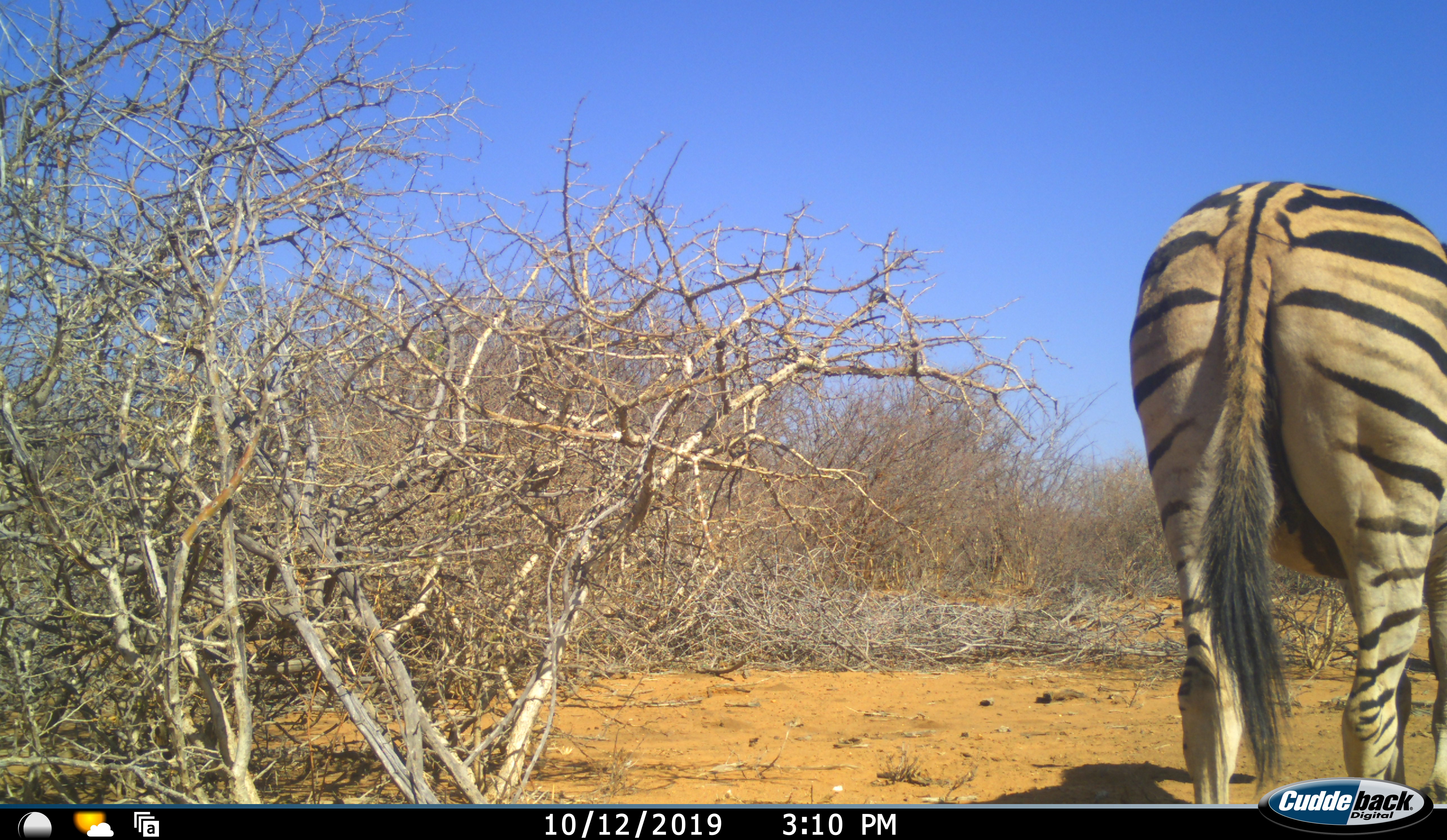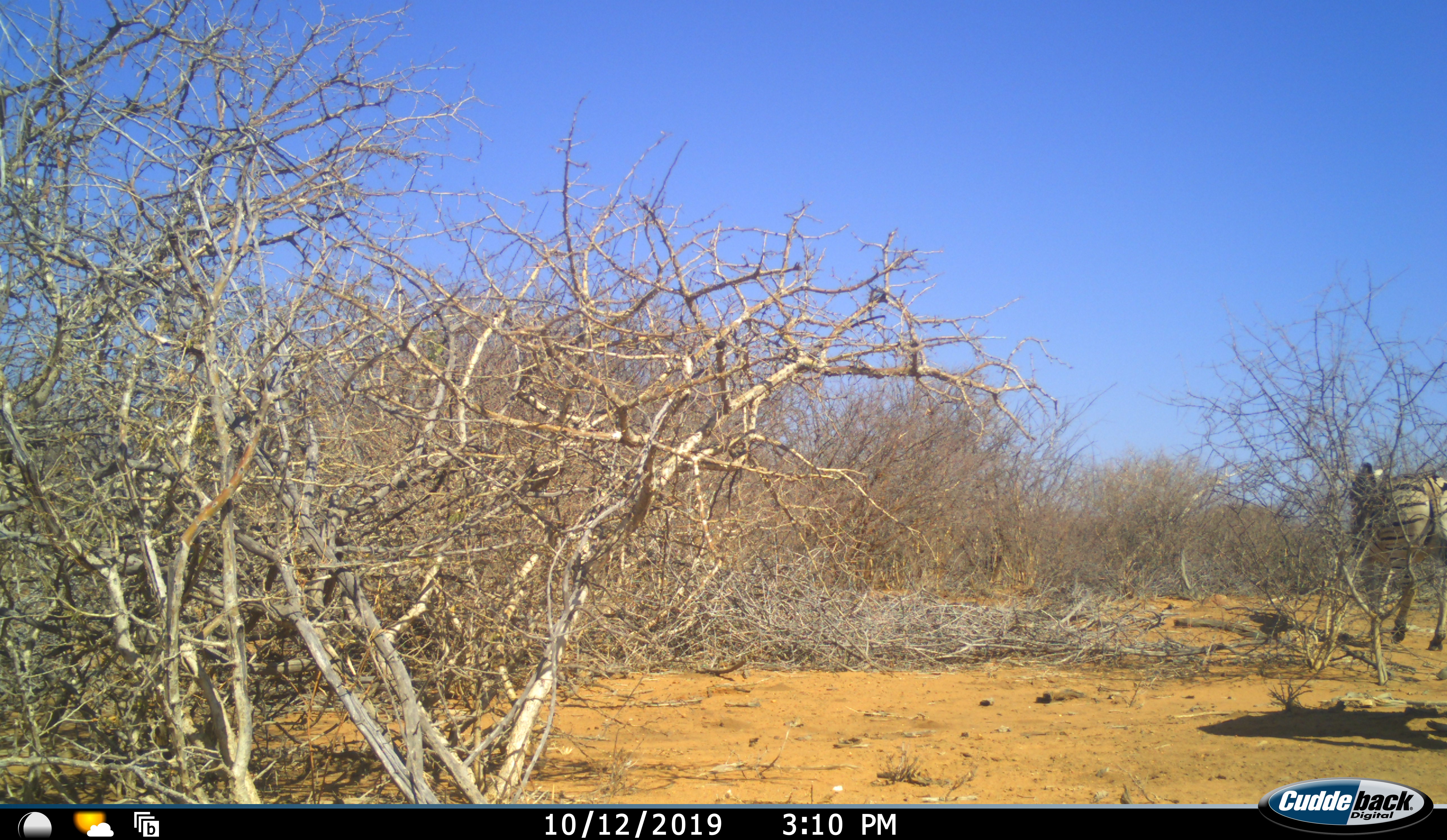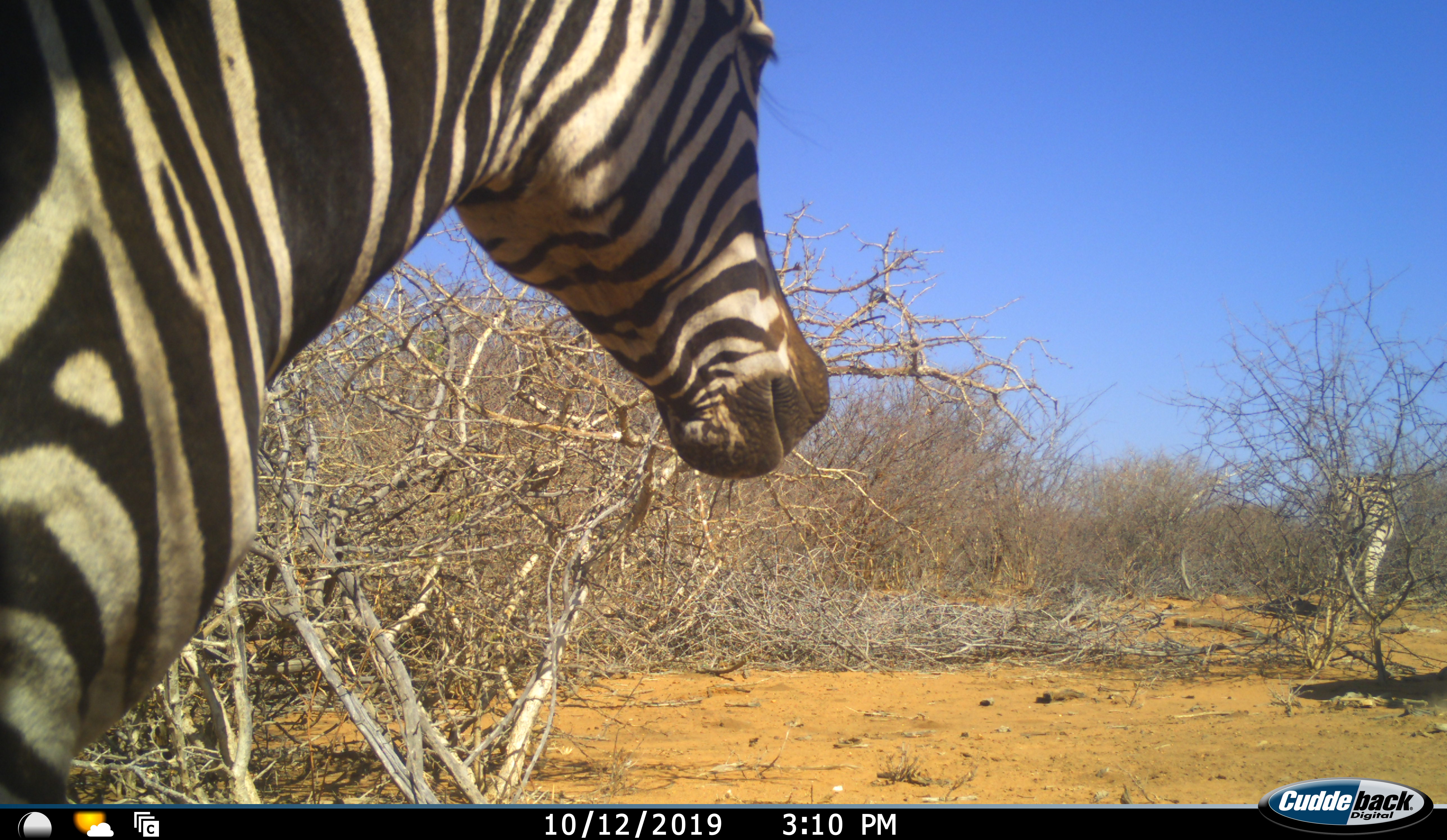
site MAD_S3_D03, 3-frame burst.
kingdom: Animalia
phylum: Chordata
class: Mammalia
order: Perissodactyla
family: Equidae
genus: Equus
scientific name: Equus quagga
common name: plains zebra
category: zebraplains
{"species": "zebraplains (plains zebra) (Equus quagga)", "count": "2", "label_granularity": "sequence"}